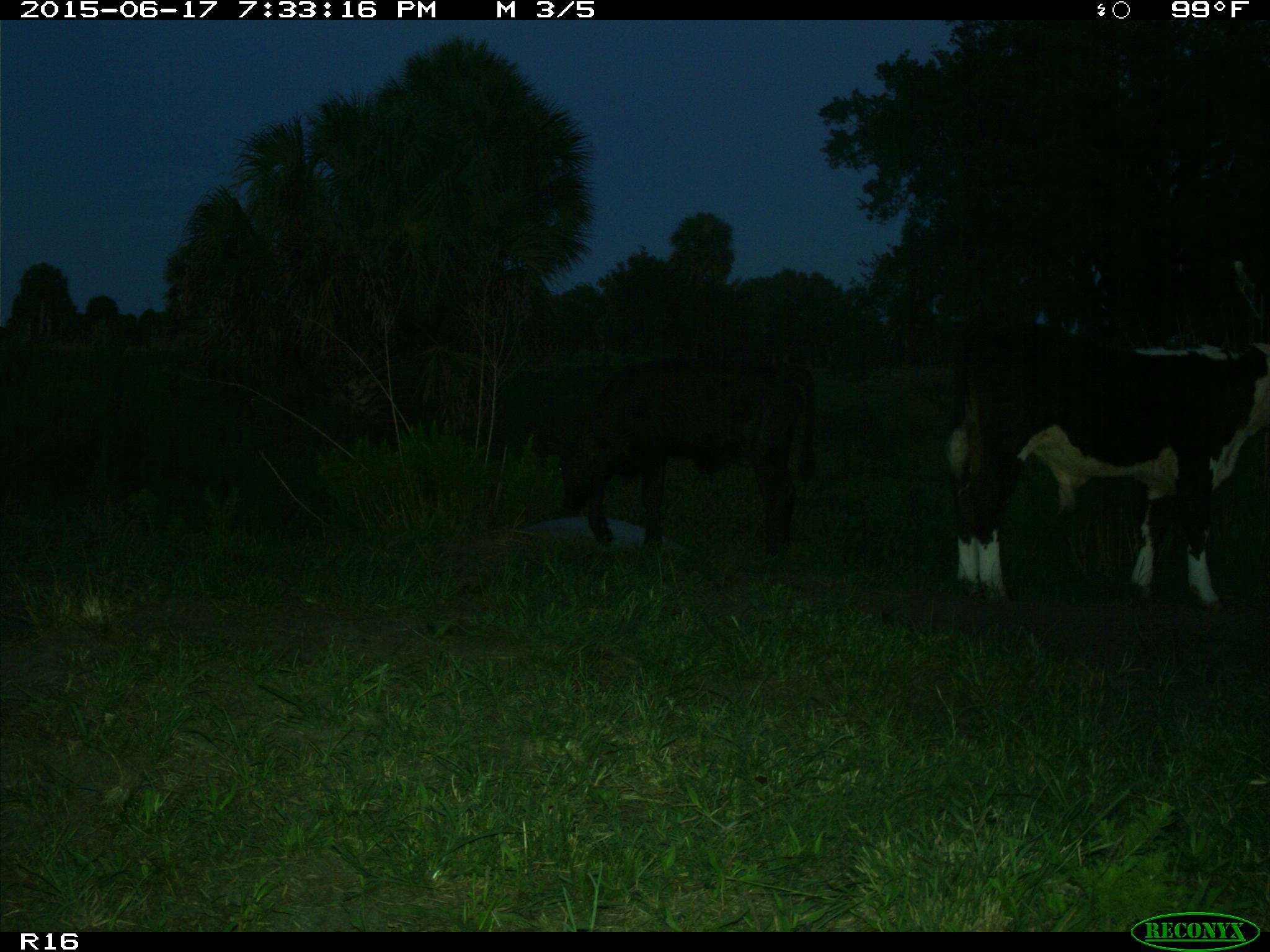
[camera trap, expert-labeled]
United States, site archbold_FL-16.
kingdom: Animalia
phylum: Chordata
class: Mammalia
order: Artiodactyla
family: Bovidae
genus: Bos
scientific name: Bos taurus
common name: domestic cow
Bos taurus (domestic cow).